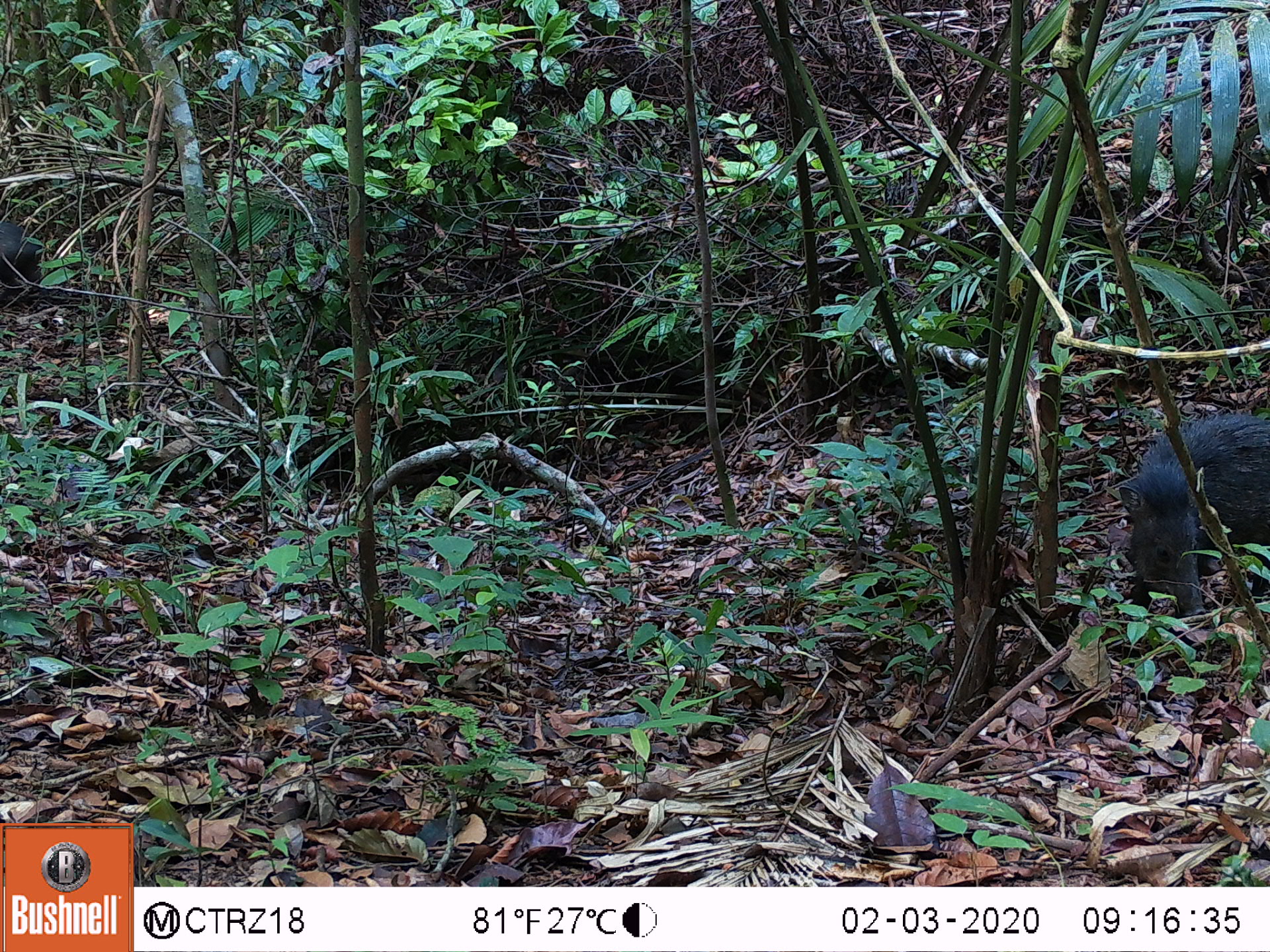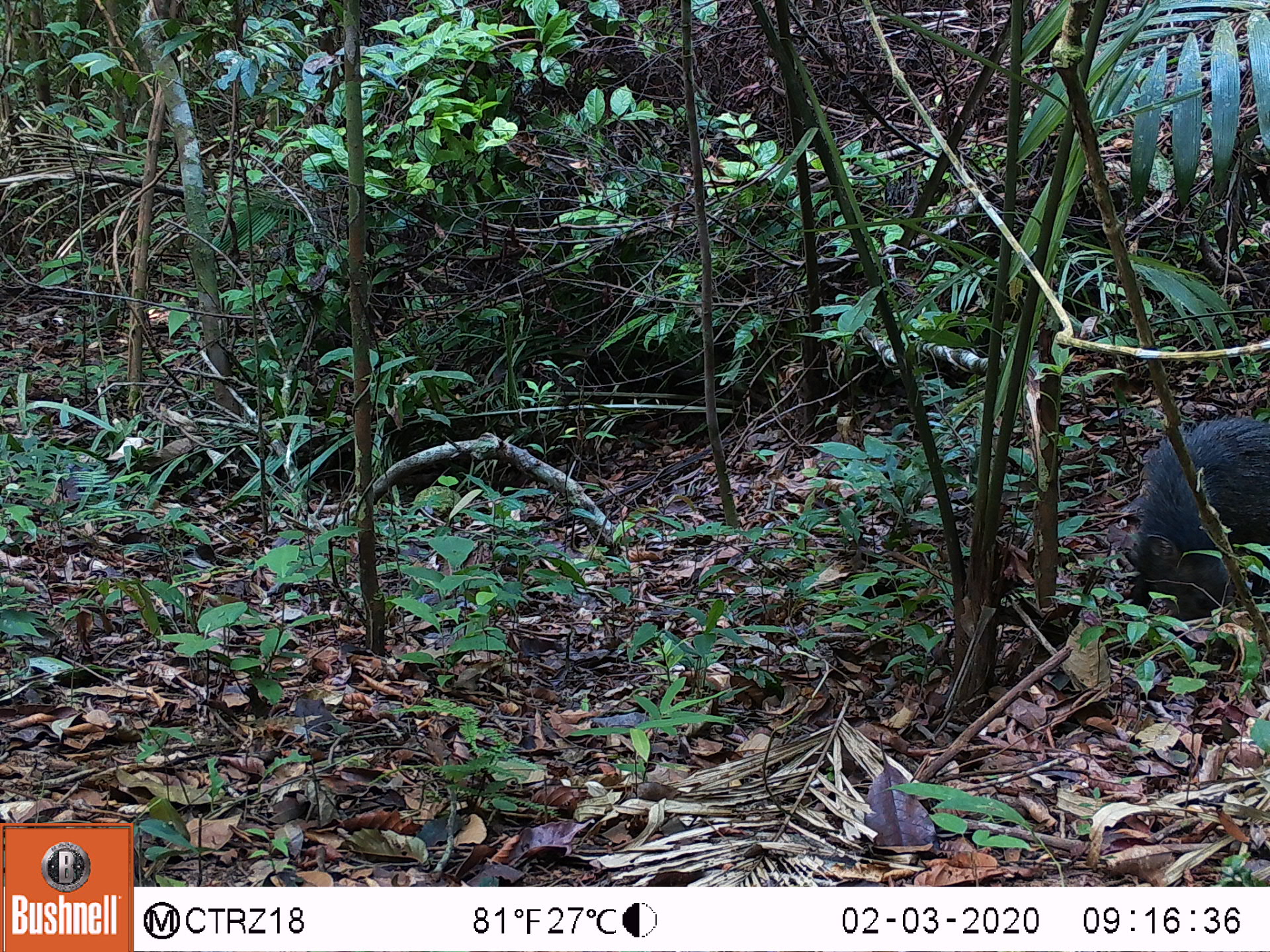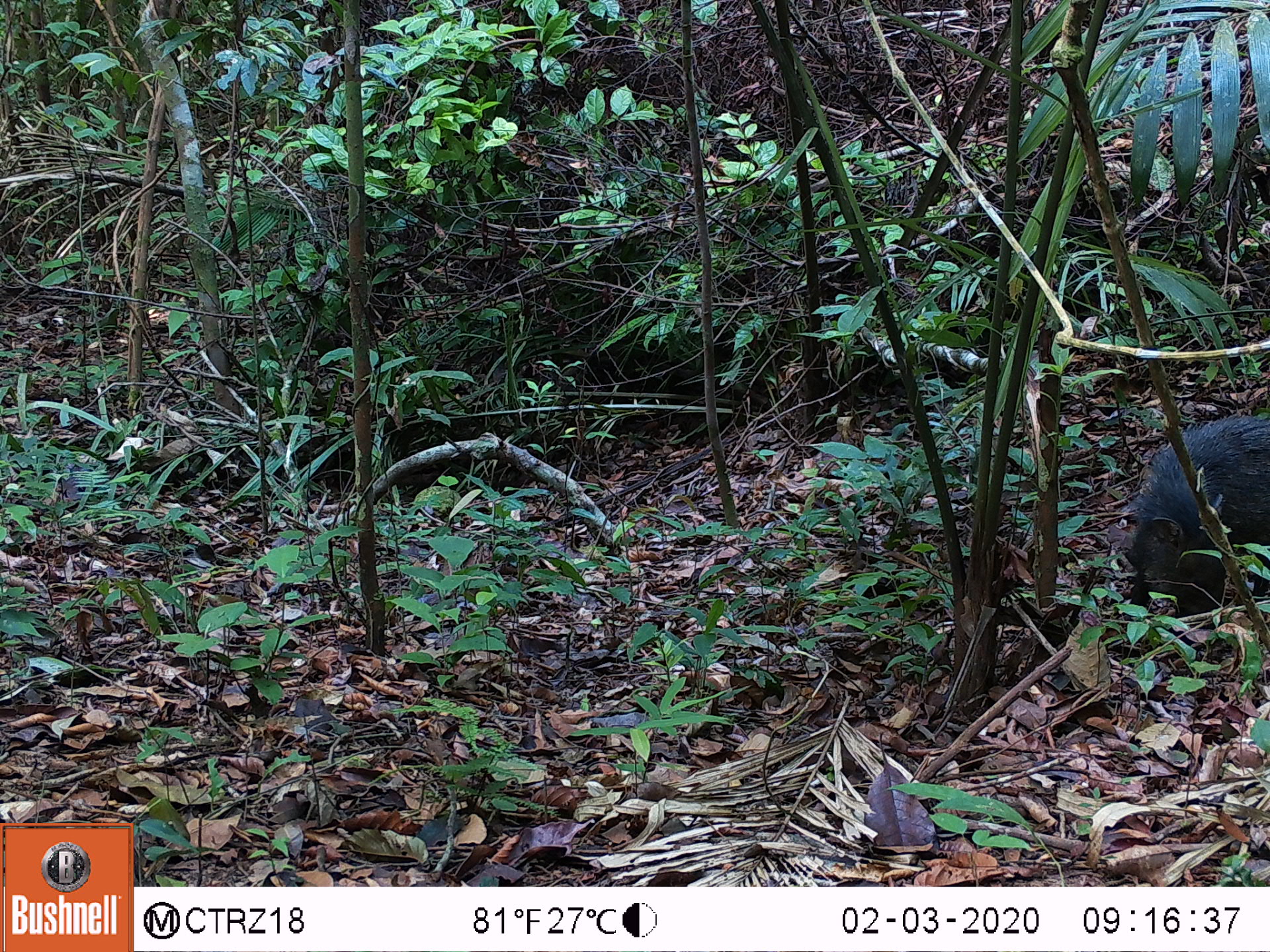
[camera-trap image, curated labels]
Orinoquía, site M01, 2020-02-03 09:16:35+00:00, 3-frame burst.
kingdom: Animalia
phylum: Chordata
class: Mammalia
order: Artiodactyla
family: Tayassuidae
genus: Pecari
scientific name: Pecari tajacu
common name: collared peccary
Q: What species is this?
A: Collared peccary (Pecari tajacu).